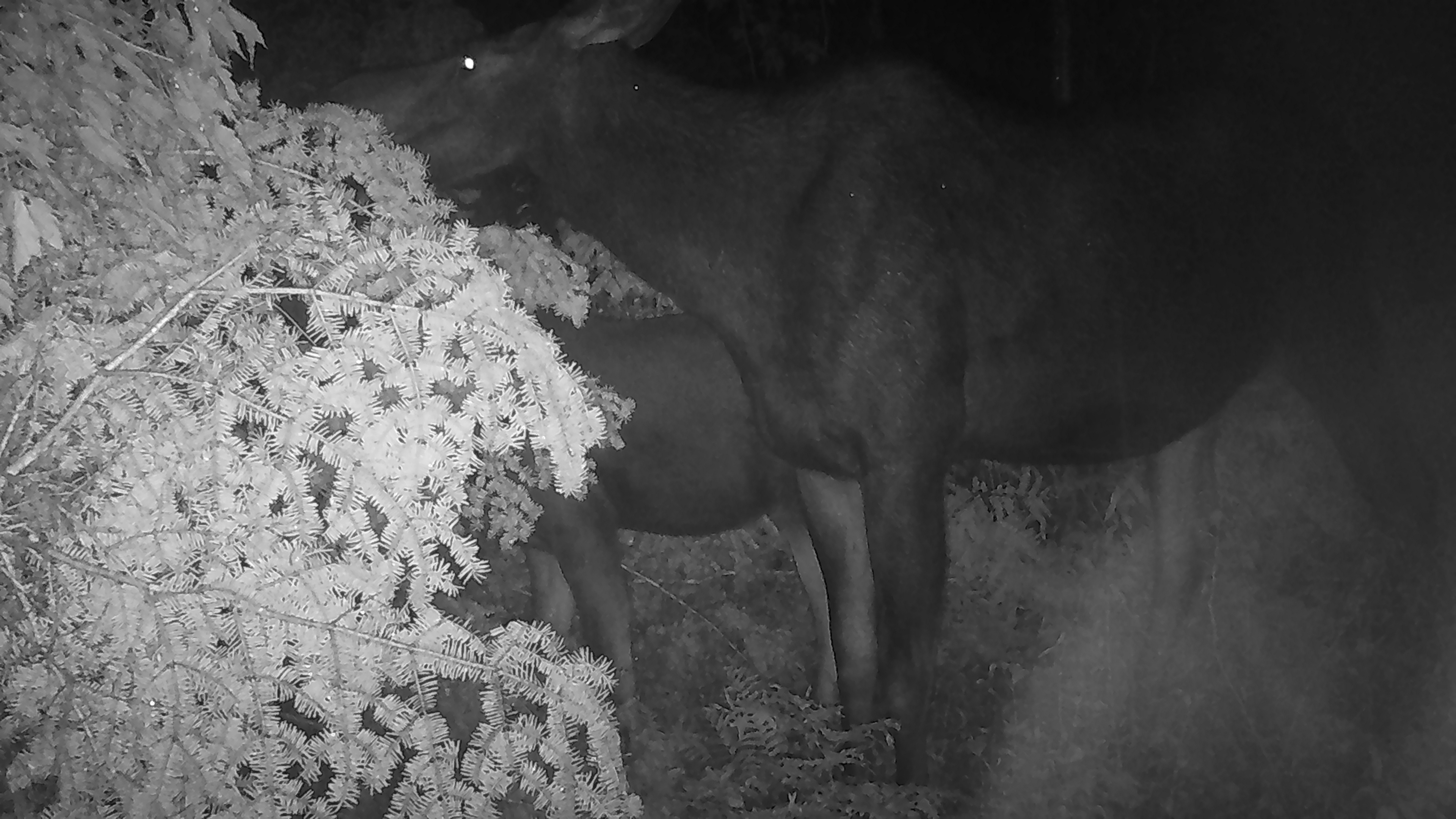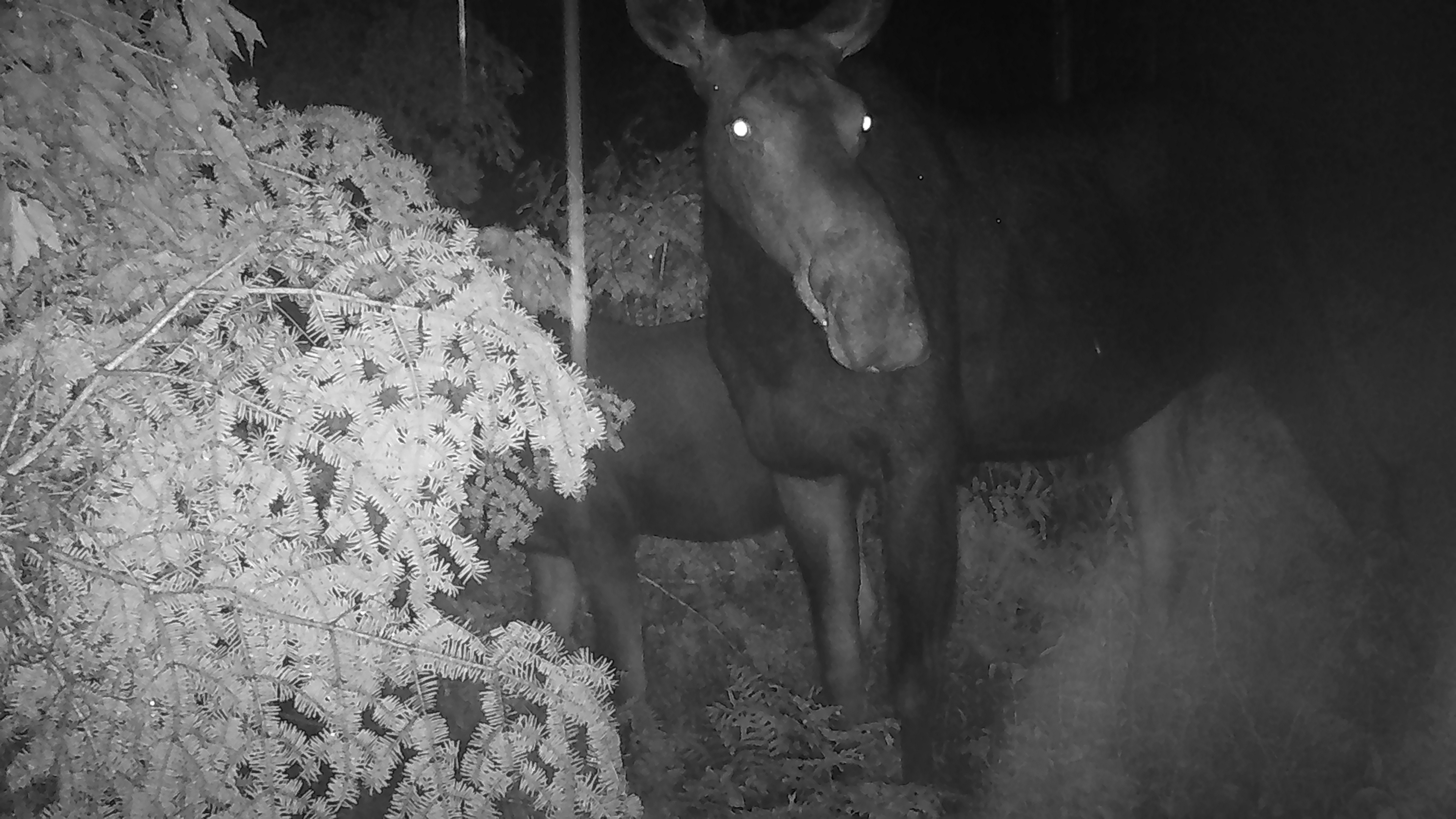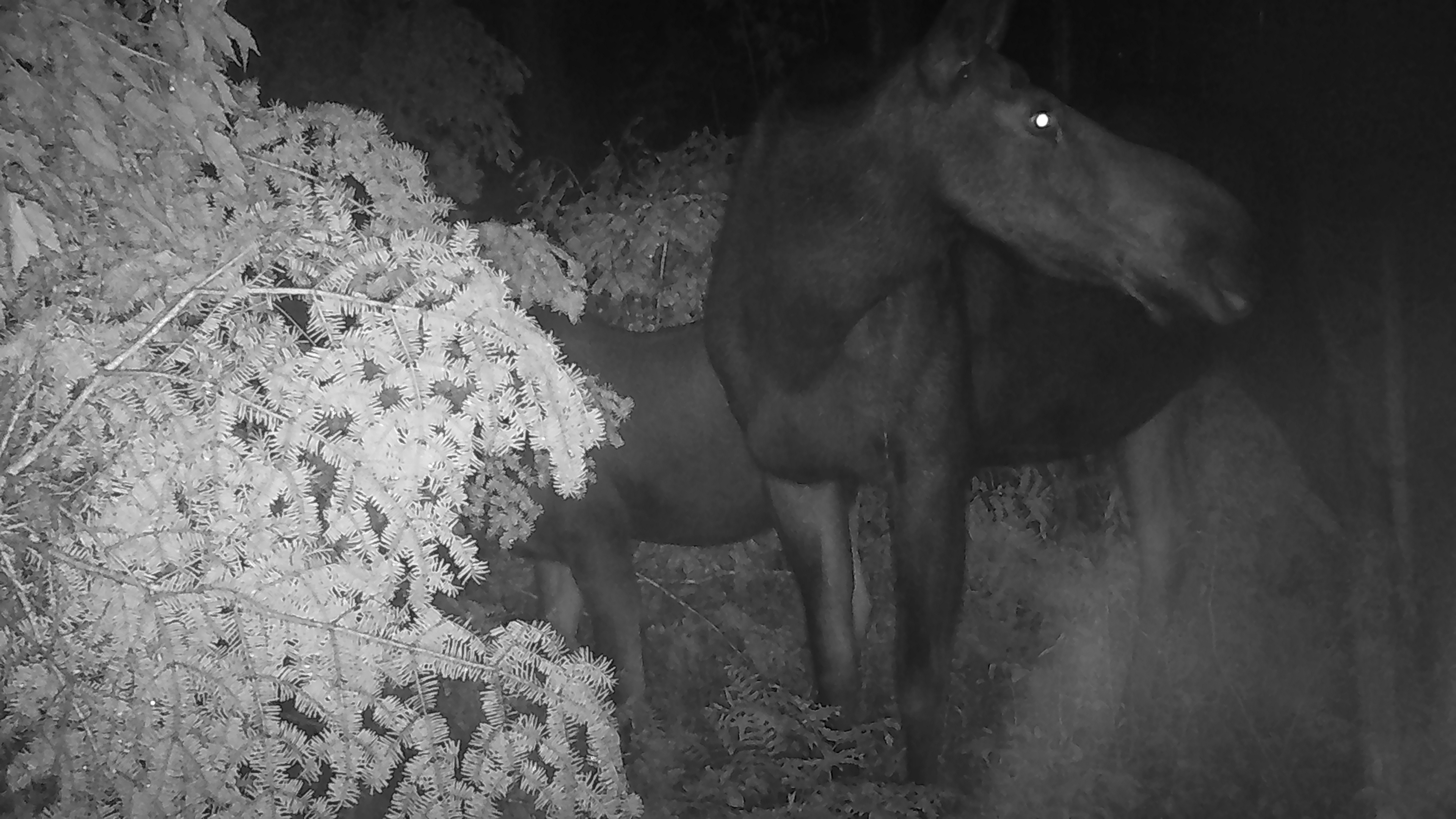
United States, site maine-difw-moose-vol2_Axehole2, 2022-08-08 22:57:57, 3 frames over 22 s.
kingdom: Animalia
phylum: Chordata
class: Mammalia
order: Artiodactyla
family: Cervidae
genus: Alces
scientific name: Alces alces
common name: moose